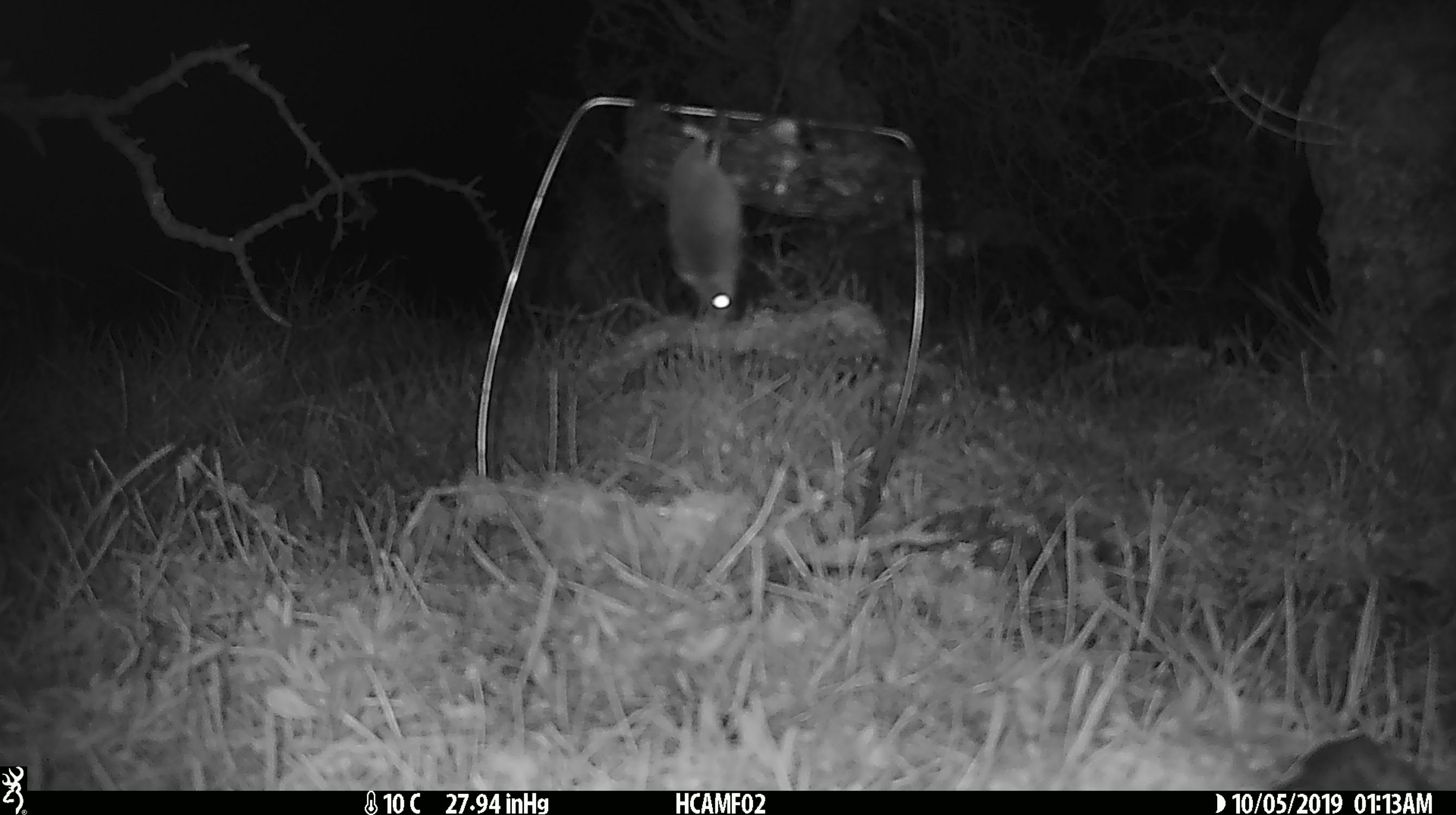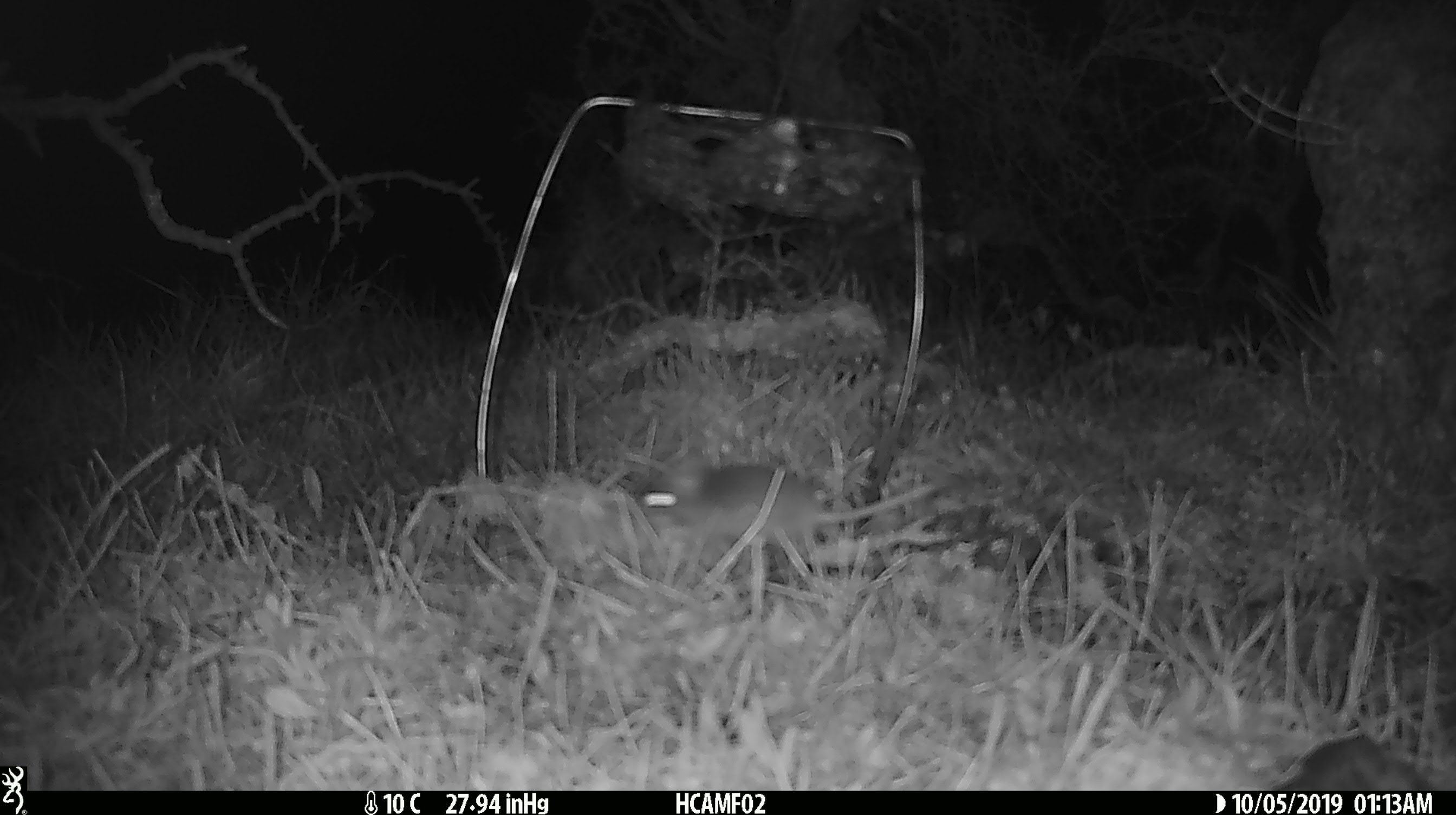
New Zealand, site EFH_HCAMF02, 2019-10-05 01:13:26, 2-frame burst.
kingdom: Animalia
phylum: Chordata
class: Mammalia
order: Rodentia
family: Muridae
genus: Mus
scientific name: Mus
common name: mouse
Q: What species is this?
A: Mouse (Mus).